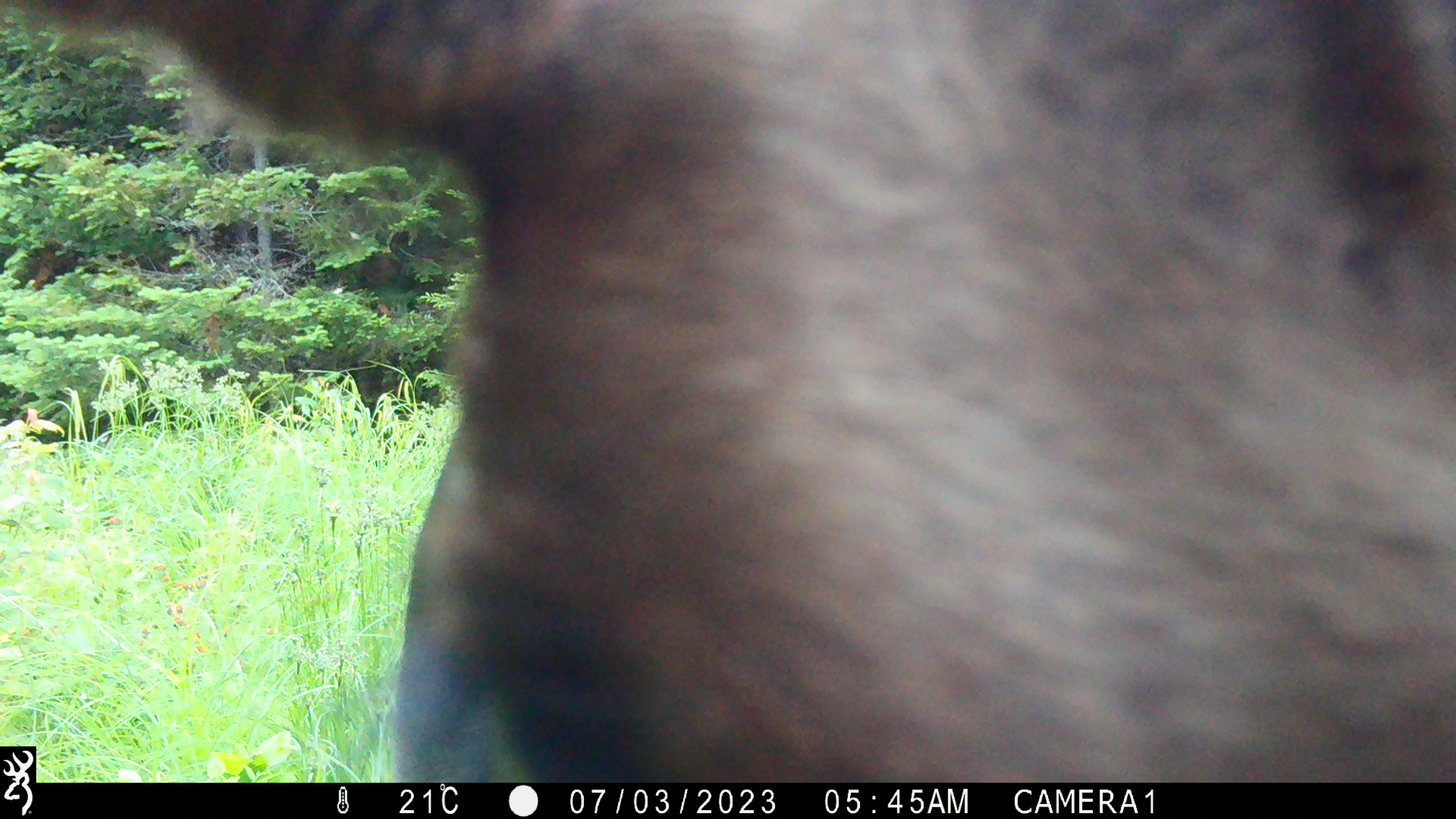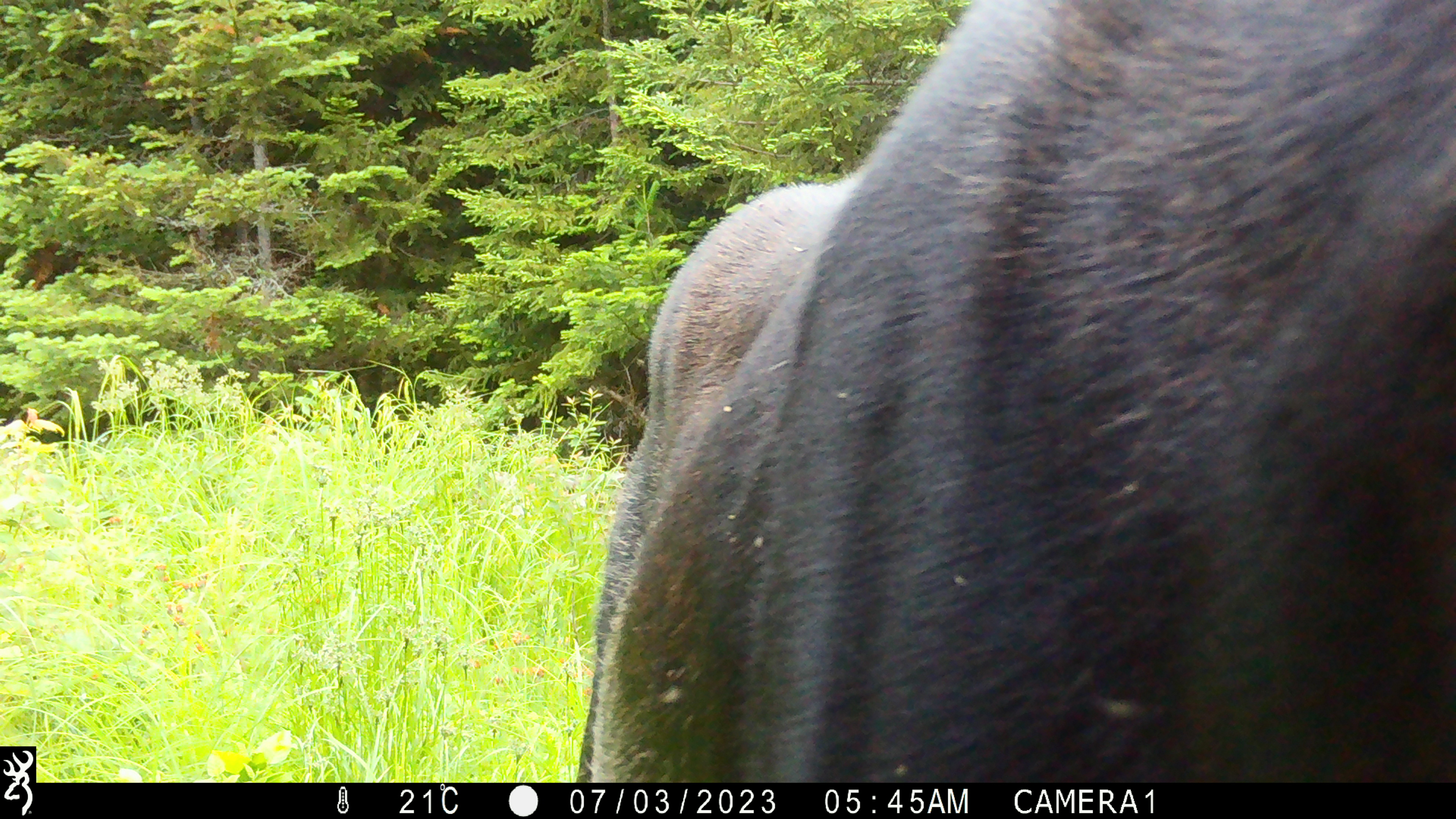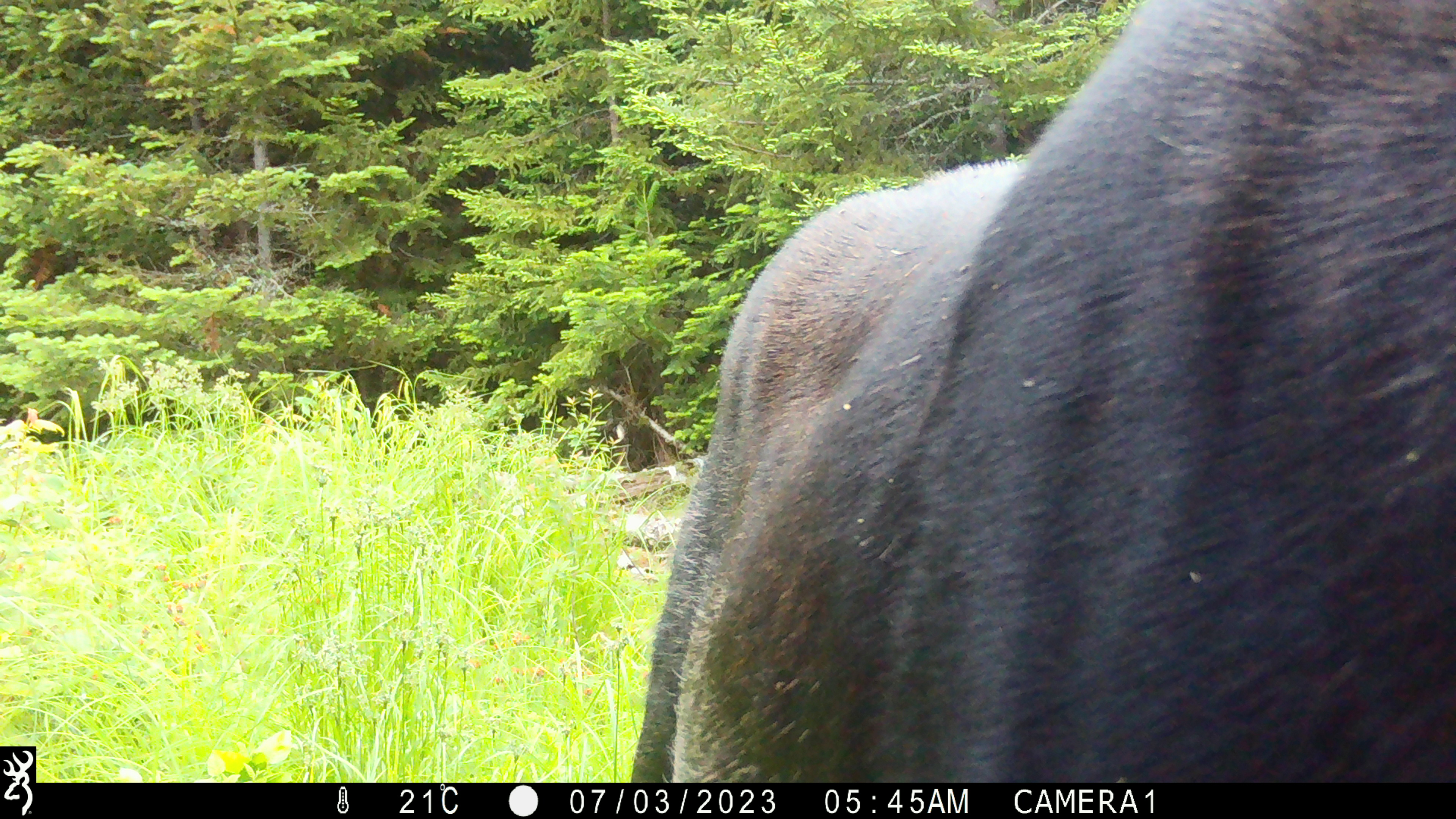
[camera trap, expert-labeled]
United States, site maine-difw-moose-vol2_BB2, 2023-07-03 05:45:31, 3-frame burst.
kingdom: Animalia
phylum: Chordata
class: Mammalia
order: Artiodactyla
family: Cervidae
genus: Alces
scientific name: Alces alces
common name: moose